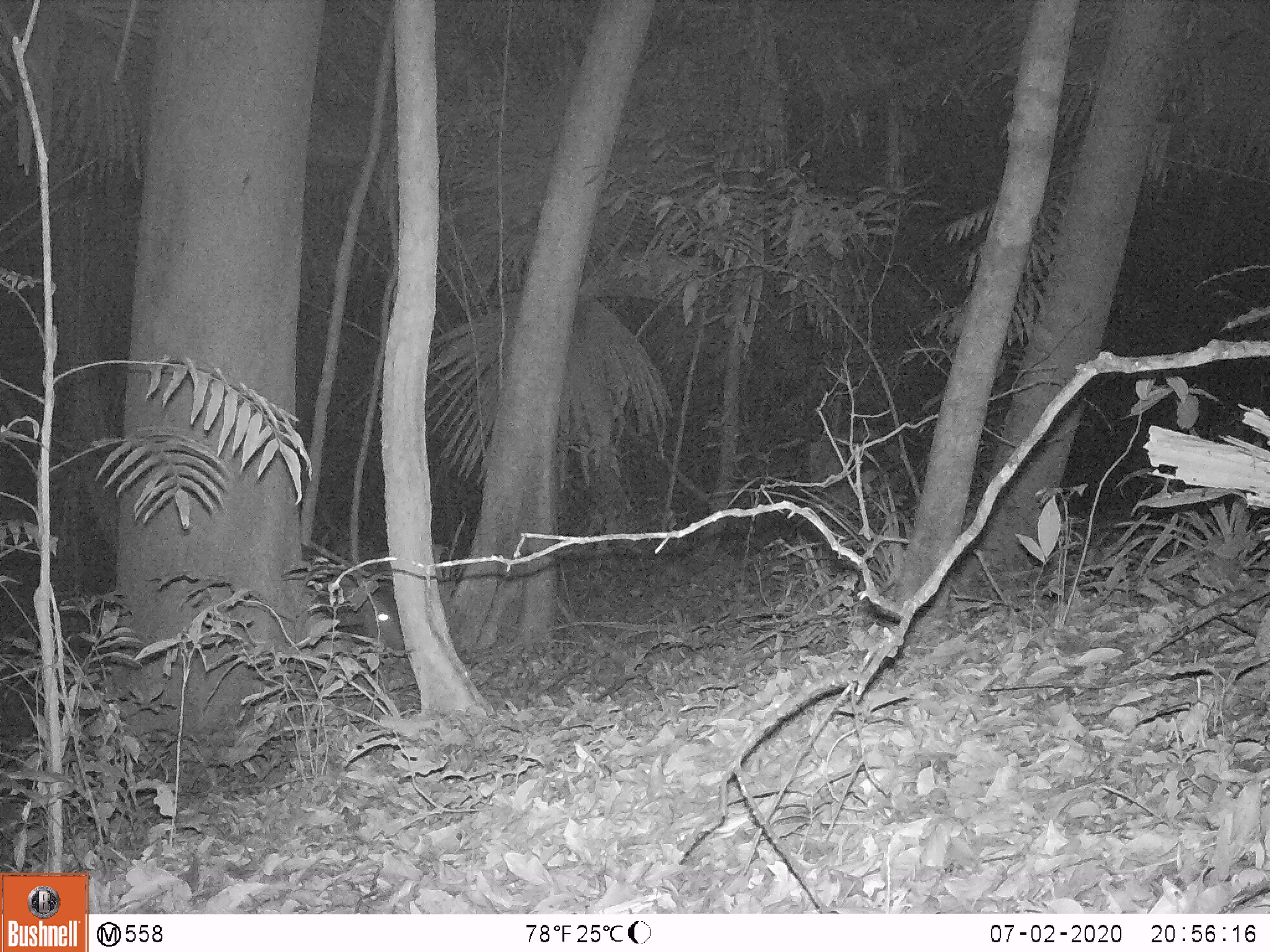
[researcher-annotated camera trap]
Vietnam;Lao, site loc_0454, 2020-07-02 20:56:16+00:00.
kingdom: Animalia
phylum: Chordata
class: Mammalia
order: Artiodactyla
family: Cervidae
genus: Rusa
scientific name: Rusa unicolor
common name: sambar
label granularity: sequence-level